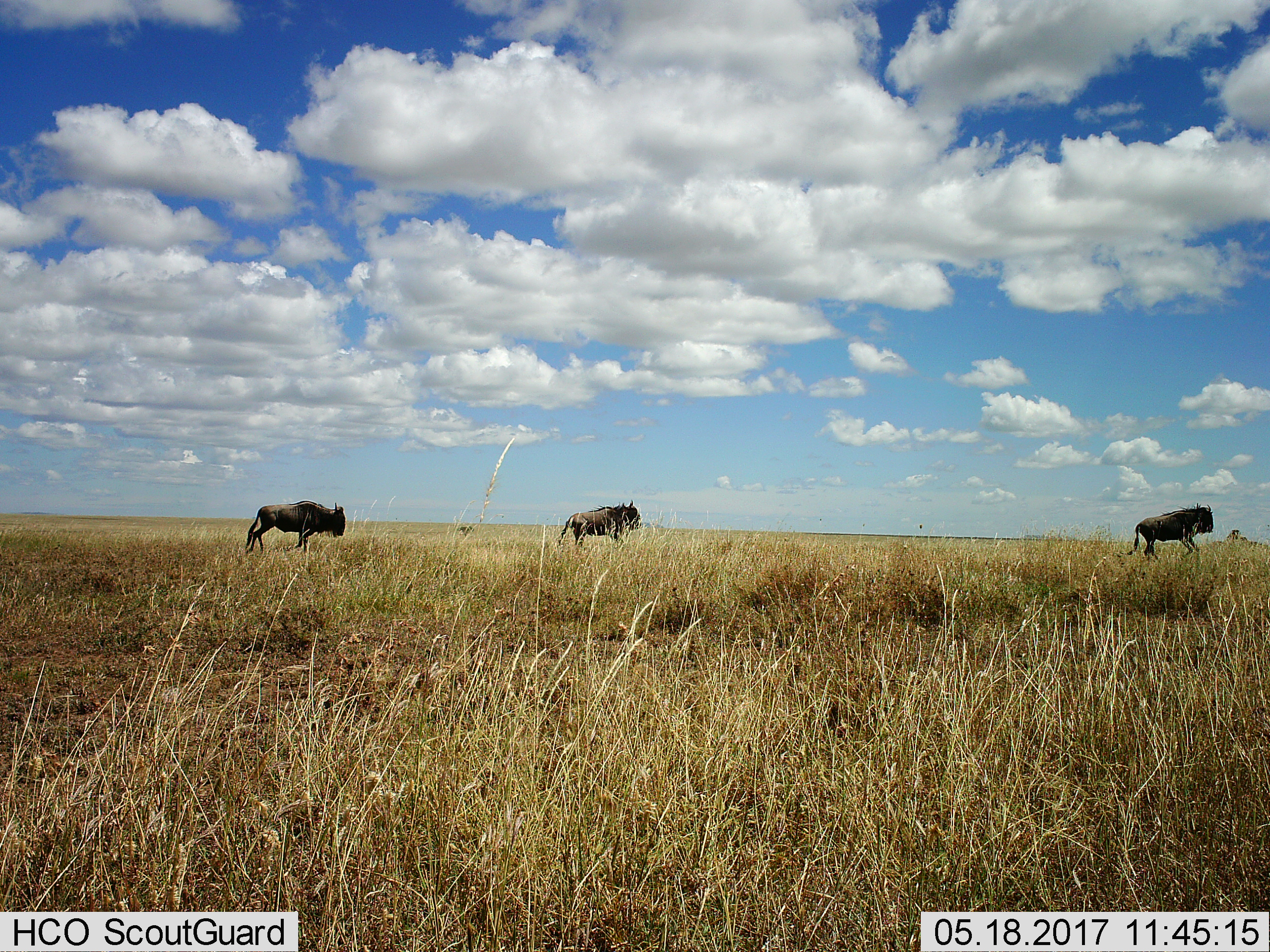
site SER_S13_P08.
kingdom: Animalia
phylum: Chordata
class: Mammalia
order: Artiodactyla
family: Bovidae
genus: Connochaetes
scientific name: Connochaetes taurinus taurinus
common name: blue wildebeest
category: wildebeestblue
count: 3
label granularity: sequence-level